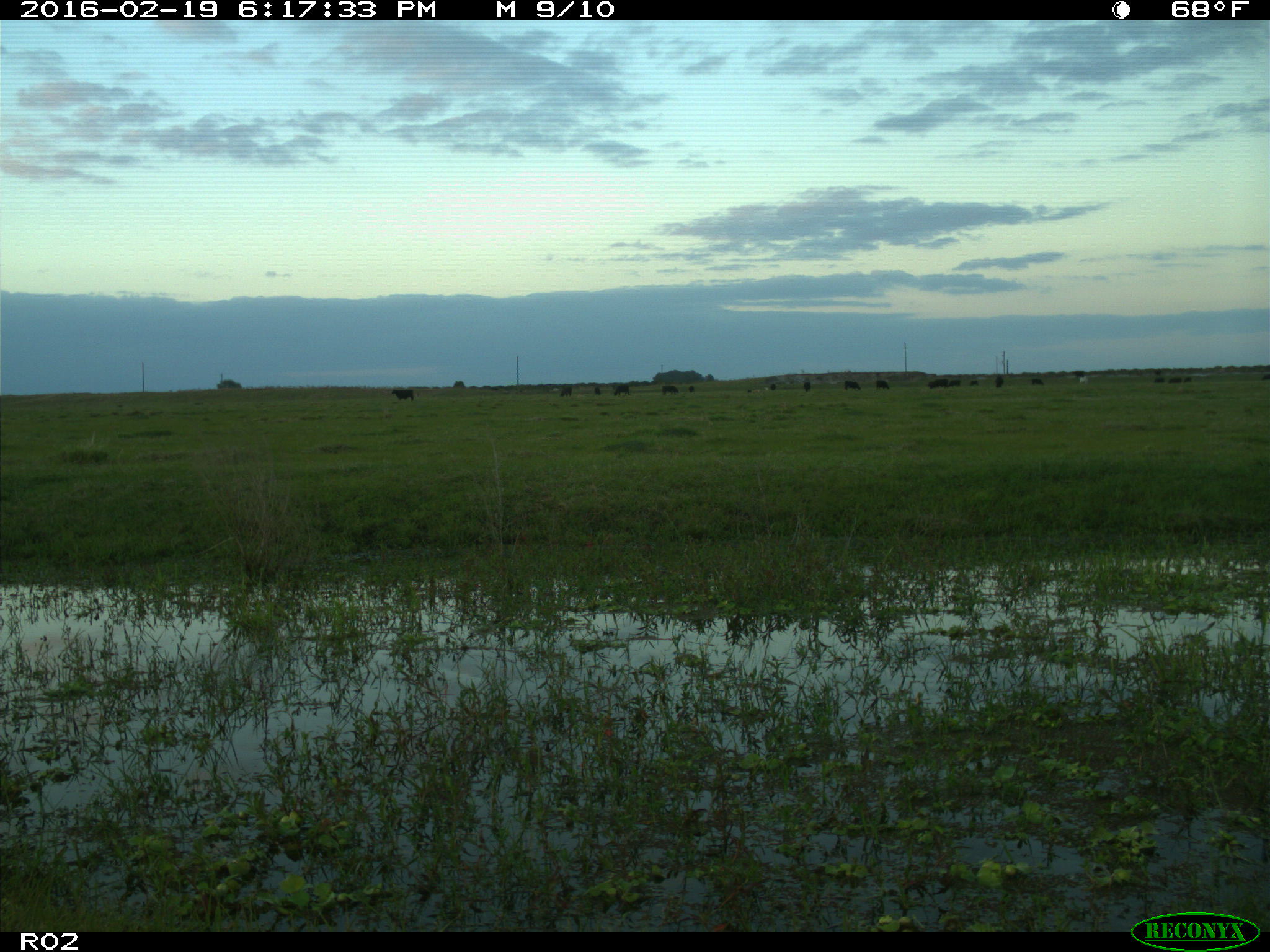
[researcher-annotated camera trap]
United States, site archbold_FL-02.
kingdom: Animalia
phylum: Chordata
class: Mammalia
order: Artiodactyla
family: Bovidae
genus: Bos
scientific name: Bos taurus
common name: domestic cow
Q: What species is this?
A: Bos taurus (domestic cow).